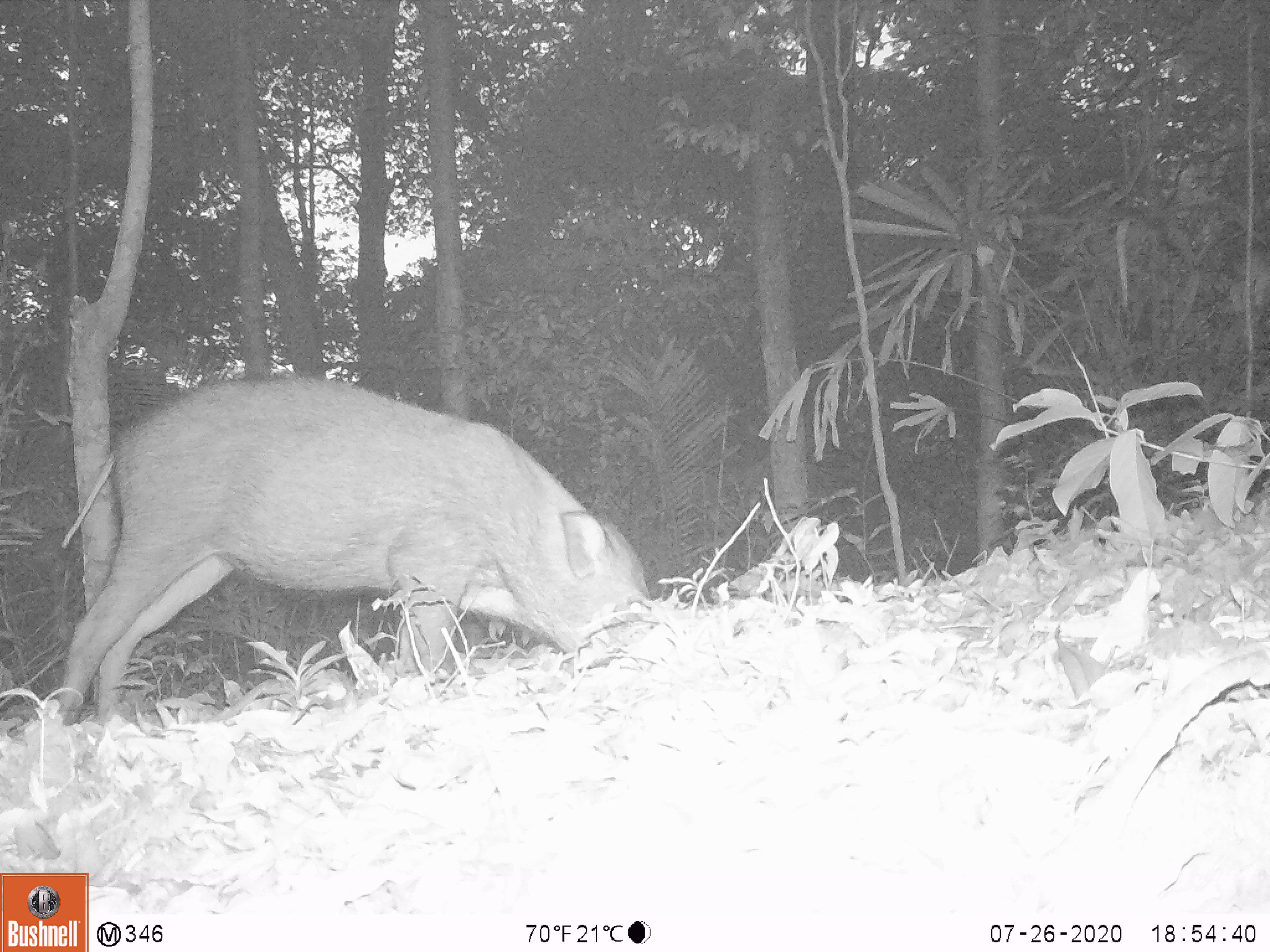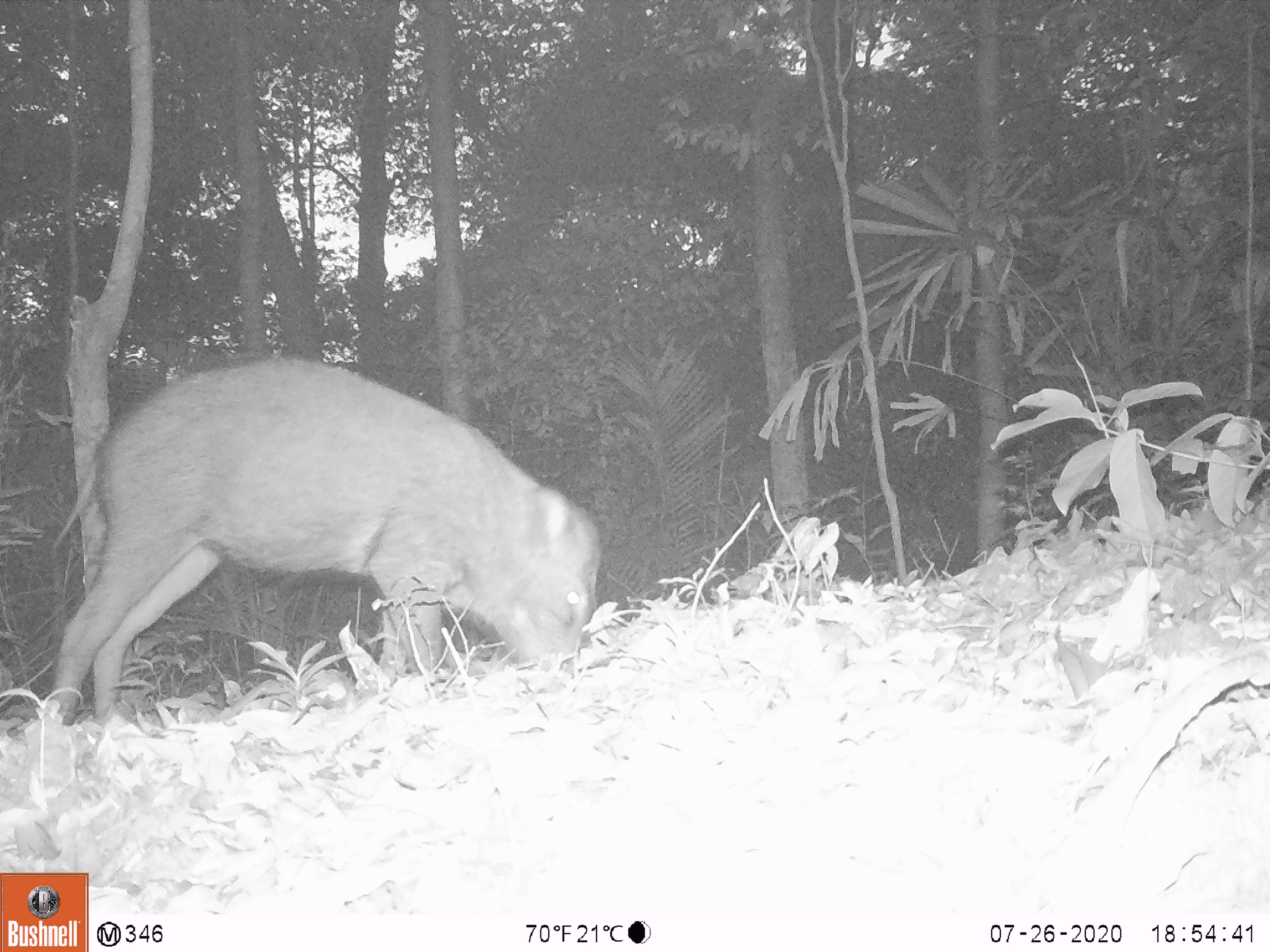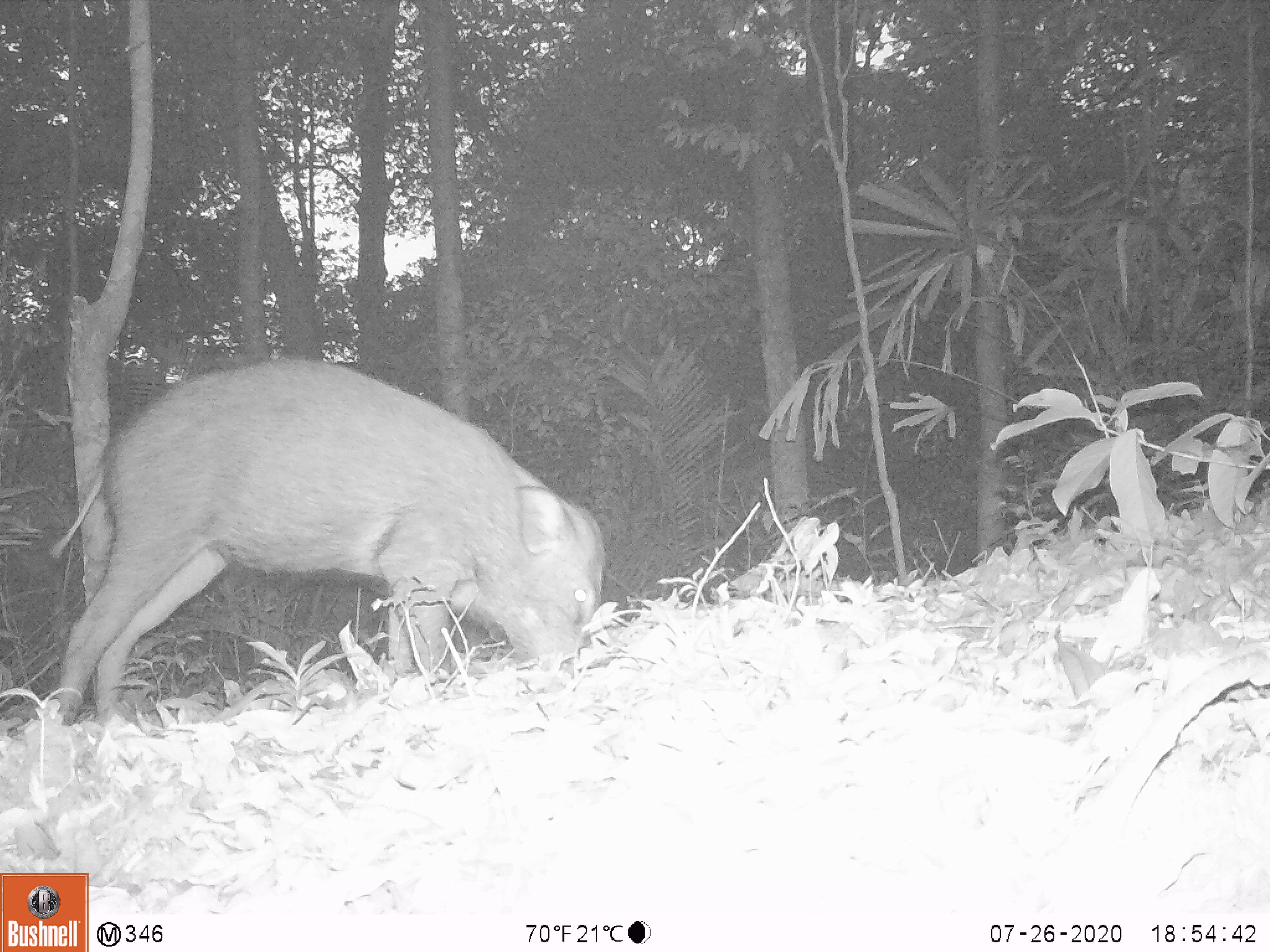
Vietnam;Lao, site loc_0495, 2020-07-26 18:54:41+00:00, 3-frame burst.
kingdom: Animalia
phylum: Chordata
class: Mammalia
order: Artiodactyla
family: Suidae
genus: Sus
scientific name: Sus scrofa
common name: eurasian wild pig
Eurasian wild pig (Sus scrofa). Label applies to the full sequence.